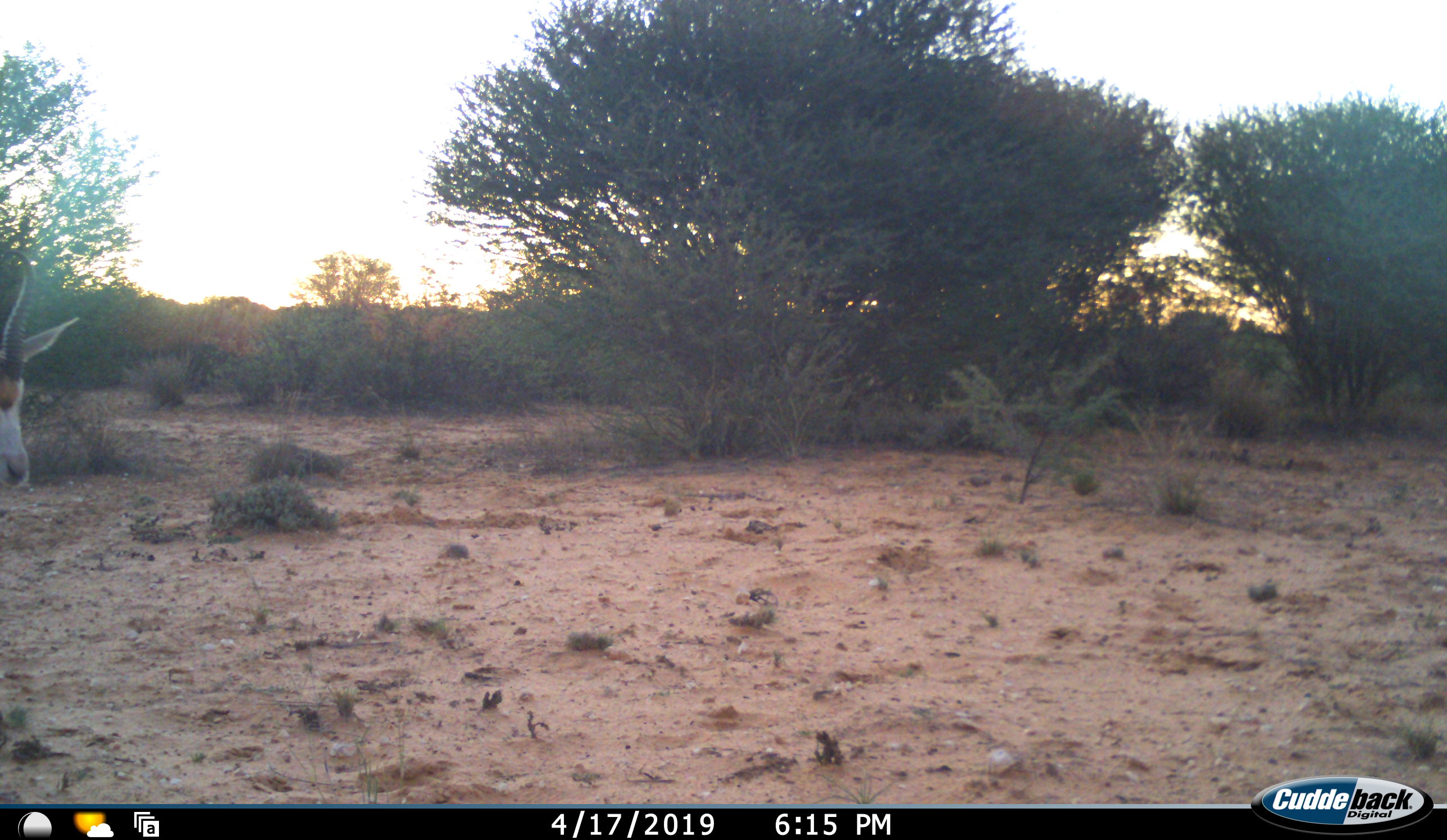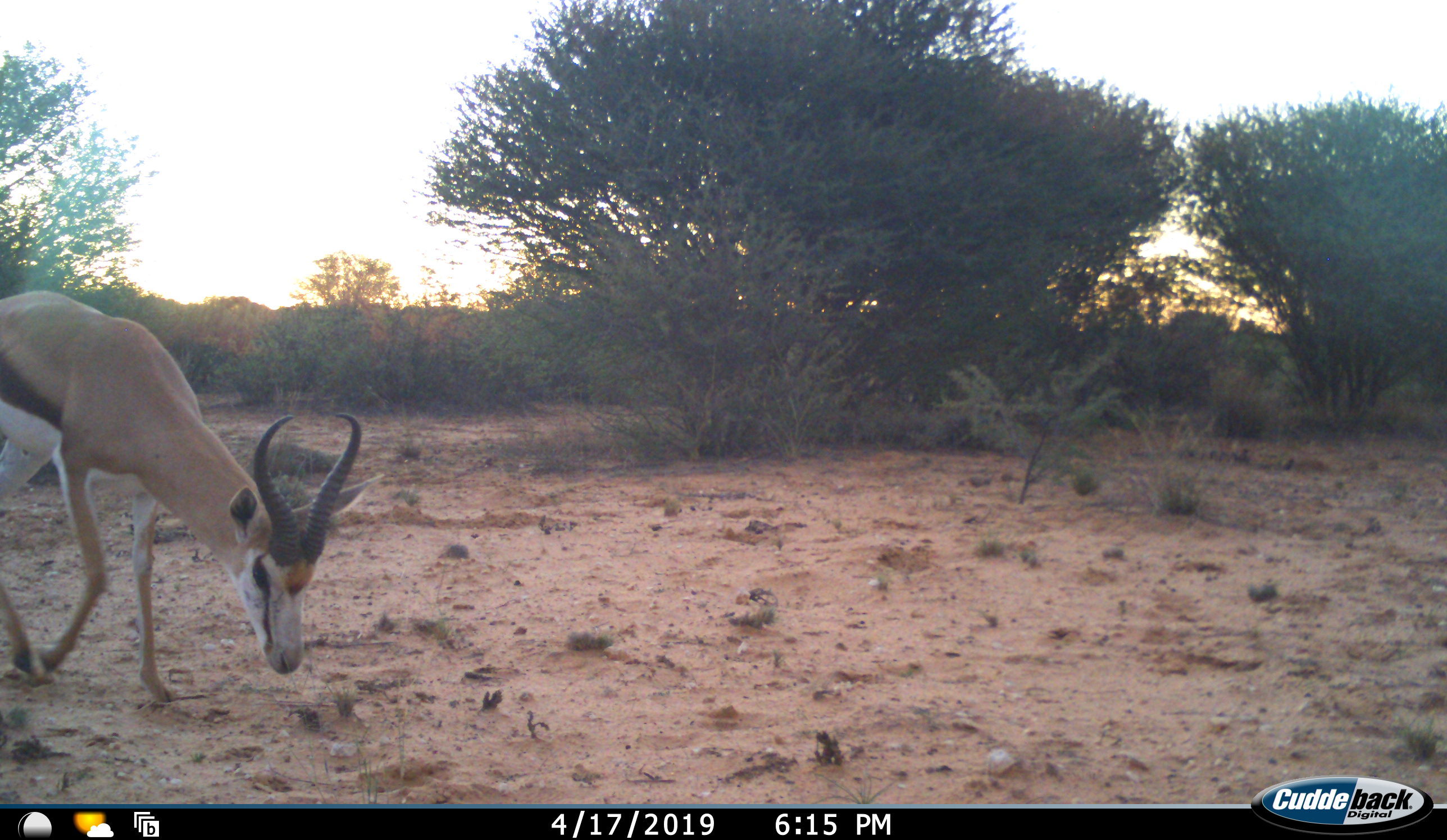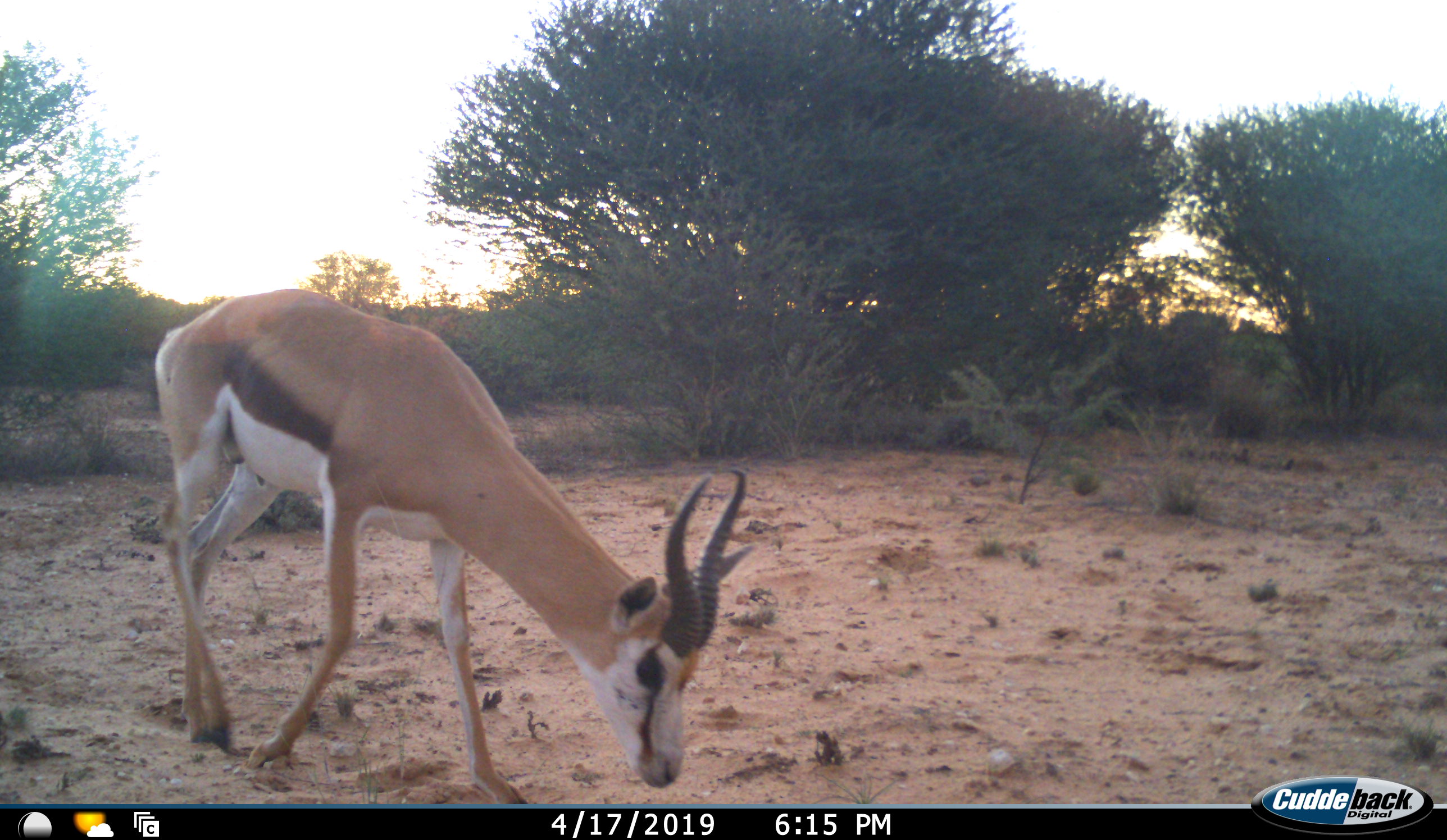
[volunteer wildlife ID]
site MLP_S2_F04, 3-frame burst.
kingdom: Animalia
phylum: Chordata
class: Mammalia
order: Artiodactyla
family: Bovidae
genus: Antidorcas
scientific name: Antidorcas marsupialis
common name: springbok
Springbok (Antidorcas marsupialis), count 1. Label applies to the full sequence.